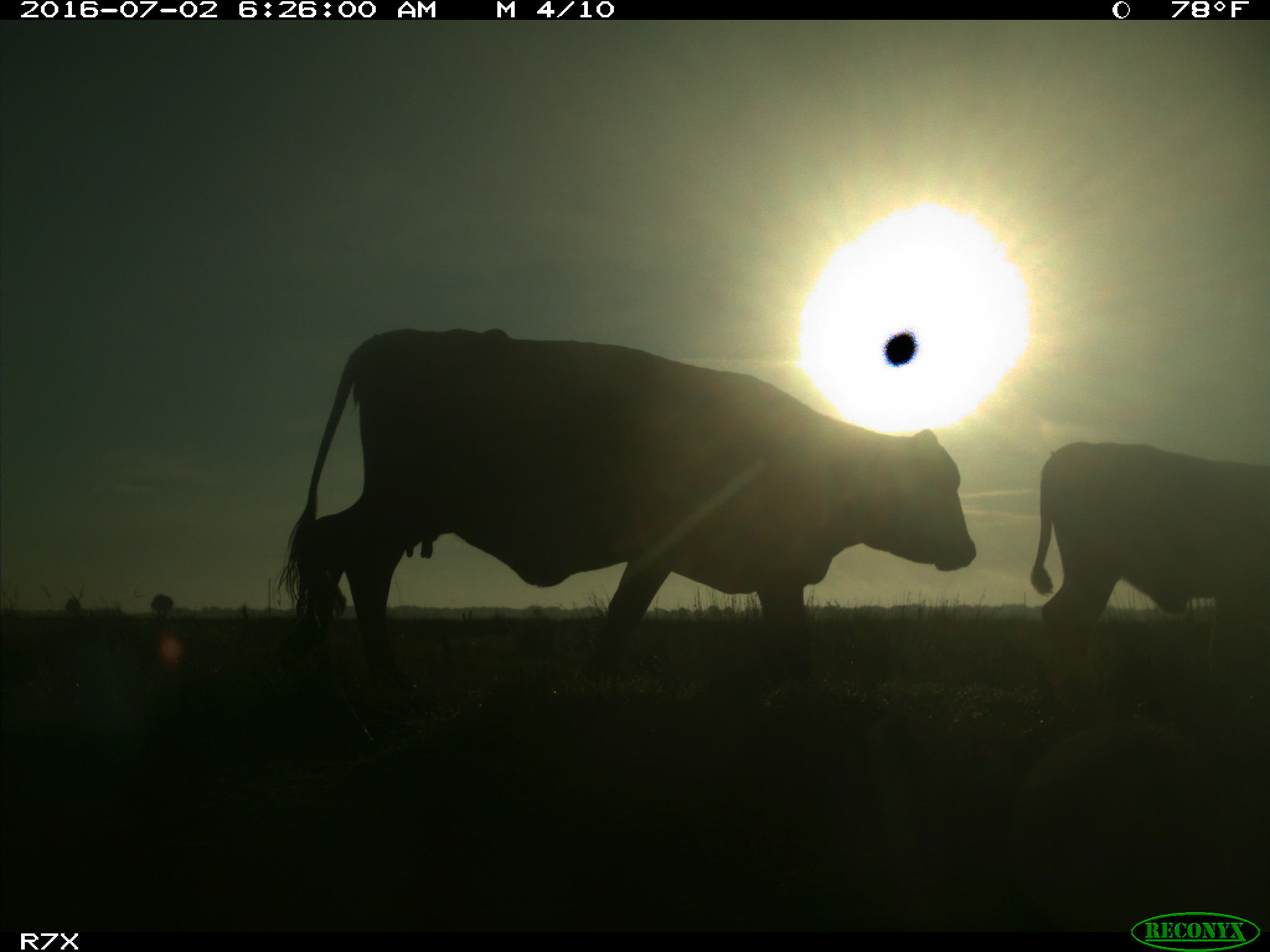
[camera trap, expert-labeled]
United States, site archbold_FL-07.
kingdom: Animalia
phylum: Chordata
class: Mammalia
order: Artiodactyla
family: Bovidae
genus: Bos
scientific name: Bos taurus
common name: domestic cow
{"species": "Bos taurus (domestic cow)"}